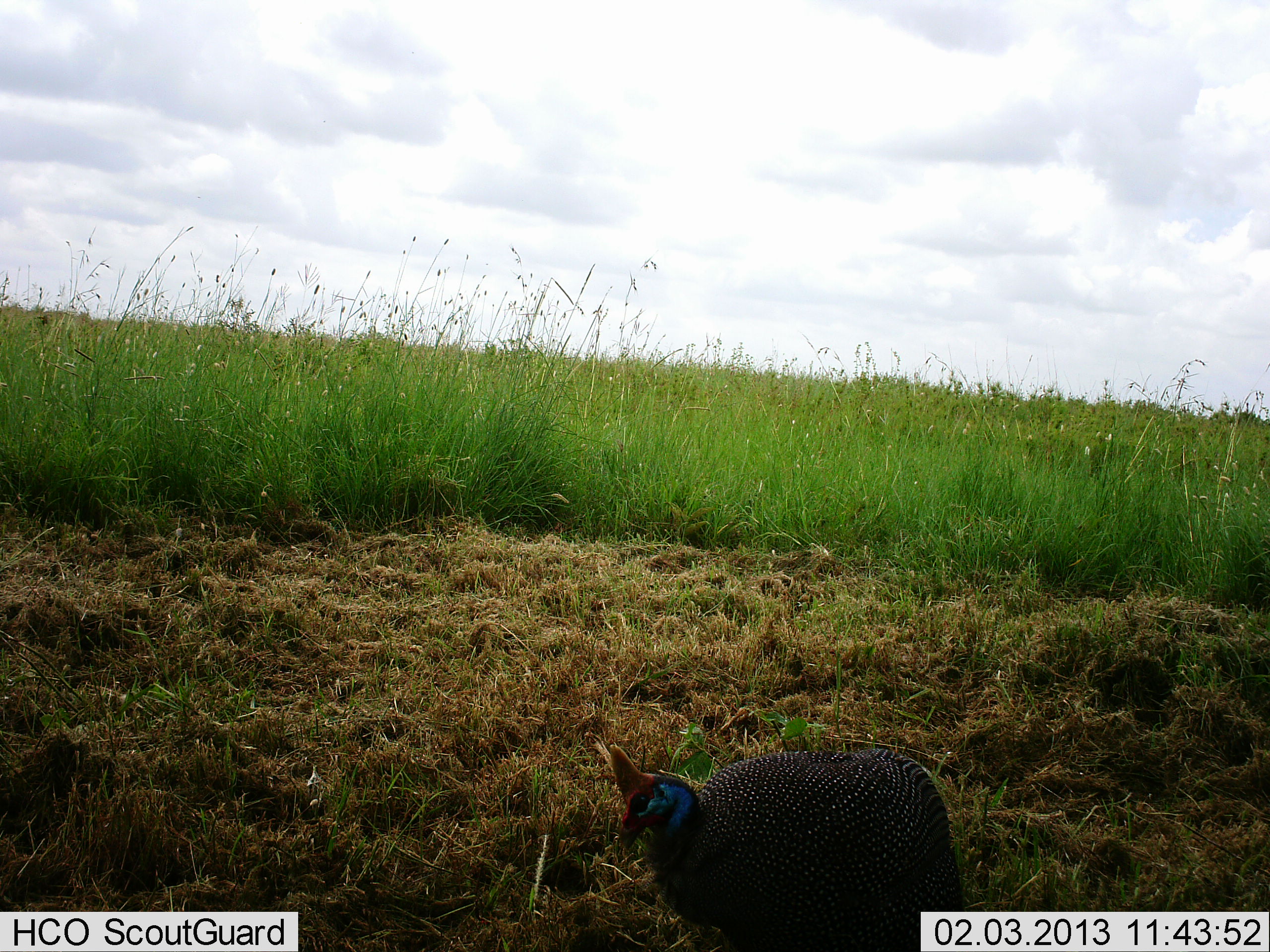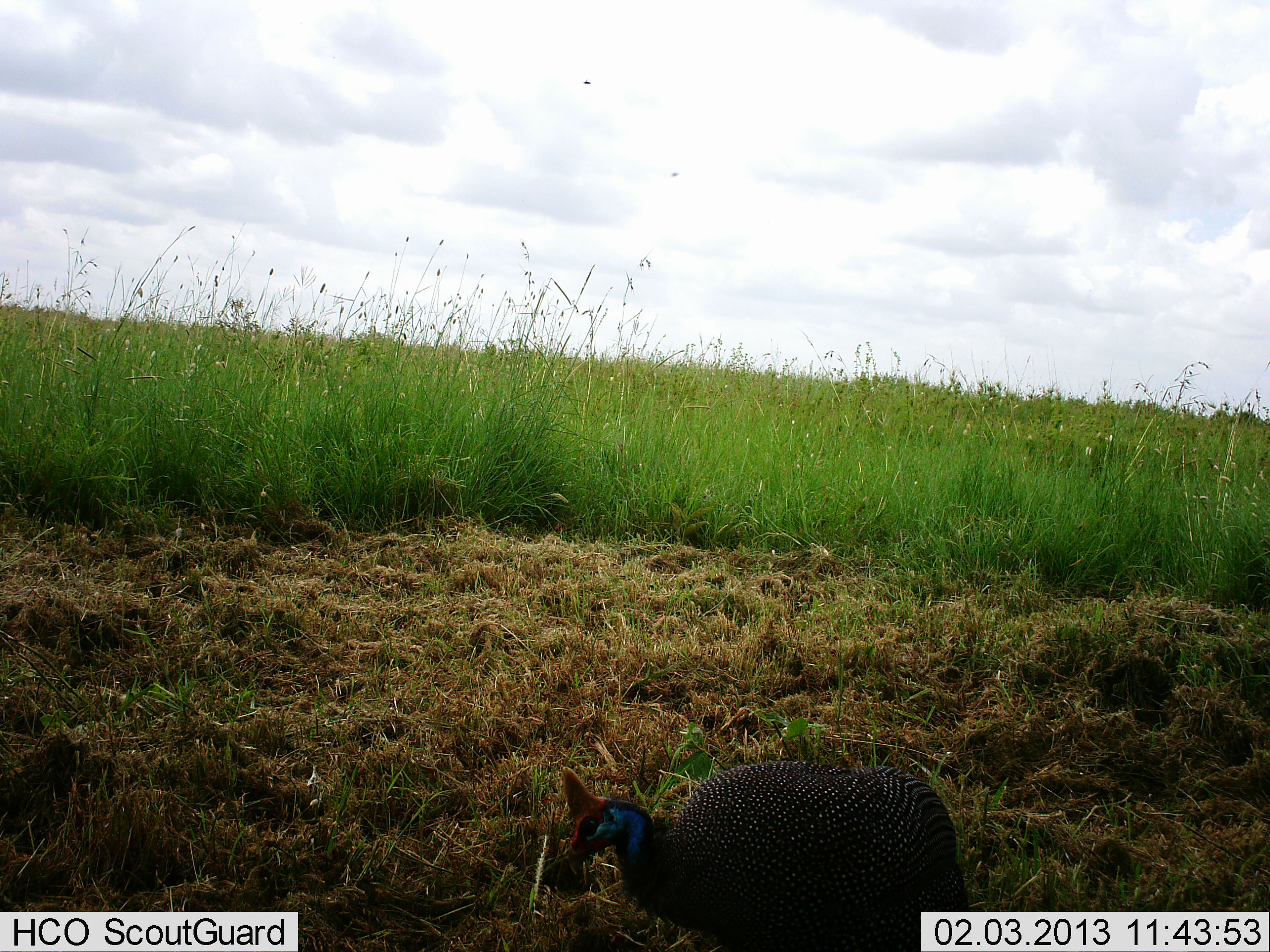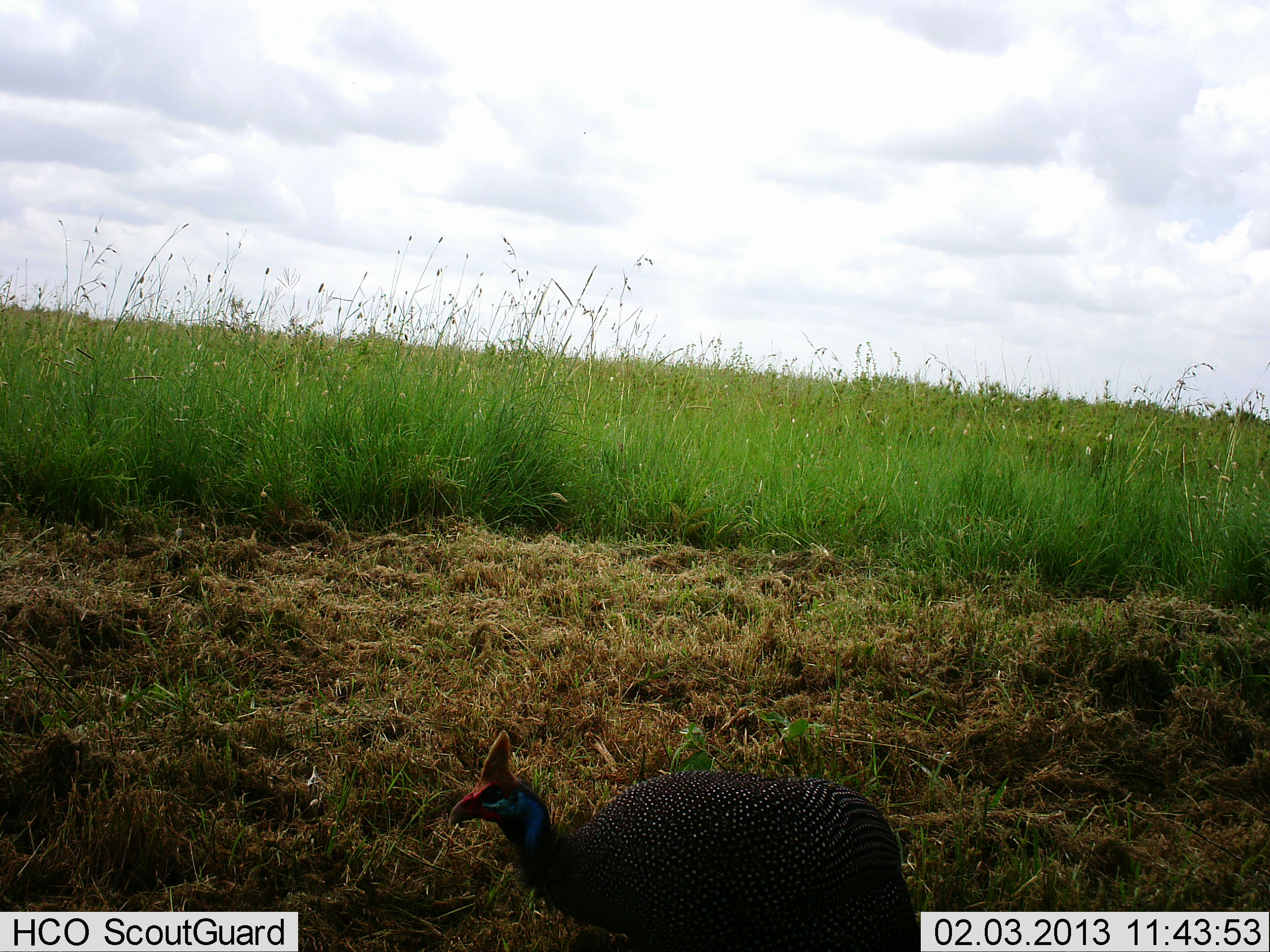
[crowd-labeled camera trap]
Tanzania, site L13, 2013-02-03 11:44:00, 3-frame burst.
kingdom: Animalia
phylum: Chordata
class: Aves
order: Galliformes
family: Numididae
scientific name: Numididae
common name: guinea fowl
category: guineafowl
Guineafowl (guinea fowl) (Numididae), count 1. Behavior (volunteer vote fractions): standing 43%, resting 5%, moving 67%, interacting 0%. Young present (vote fraction): 0%. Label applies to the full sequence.